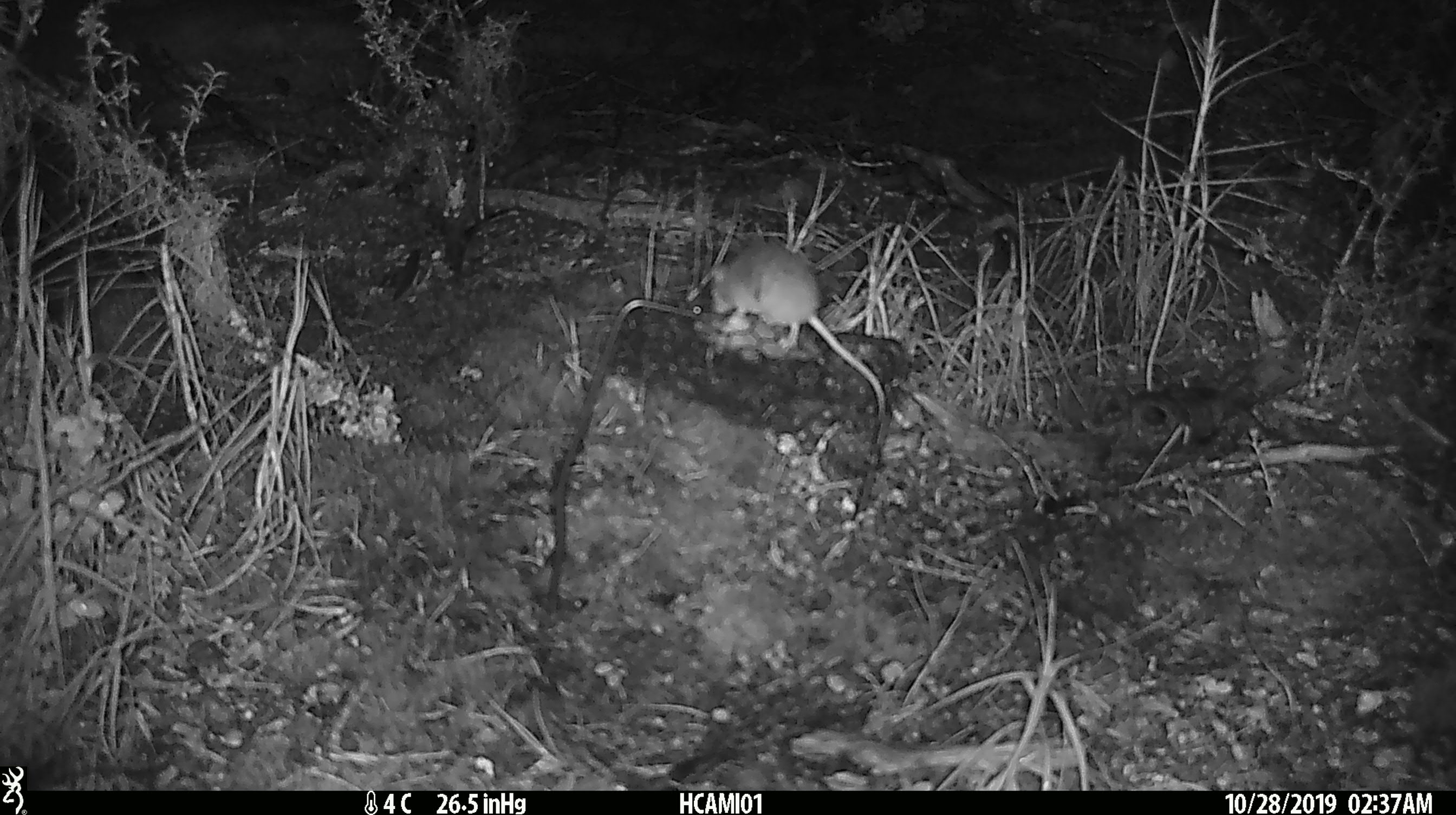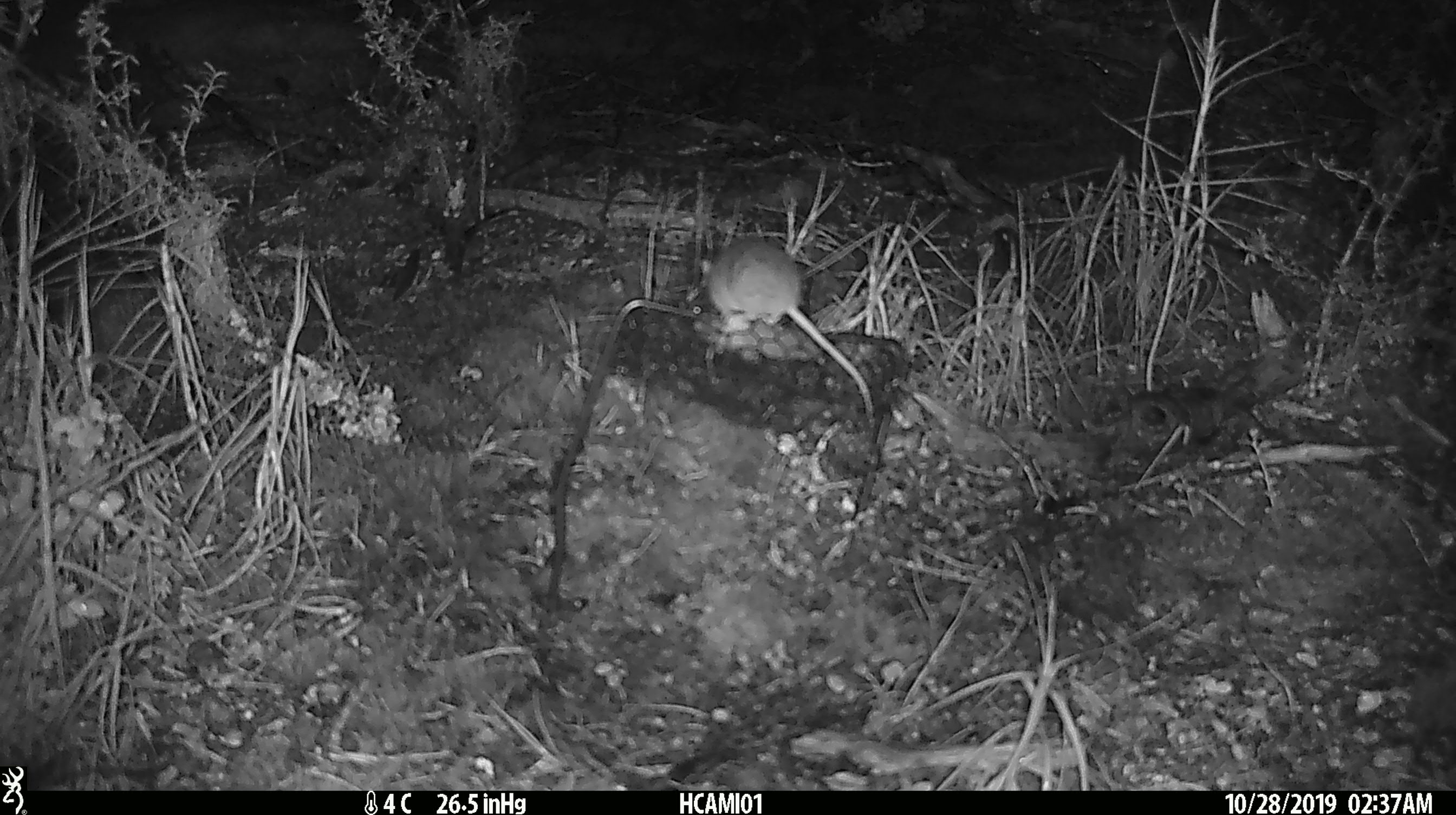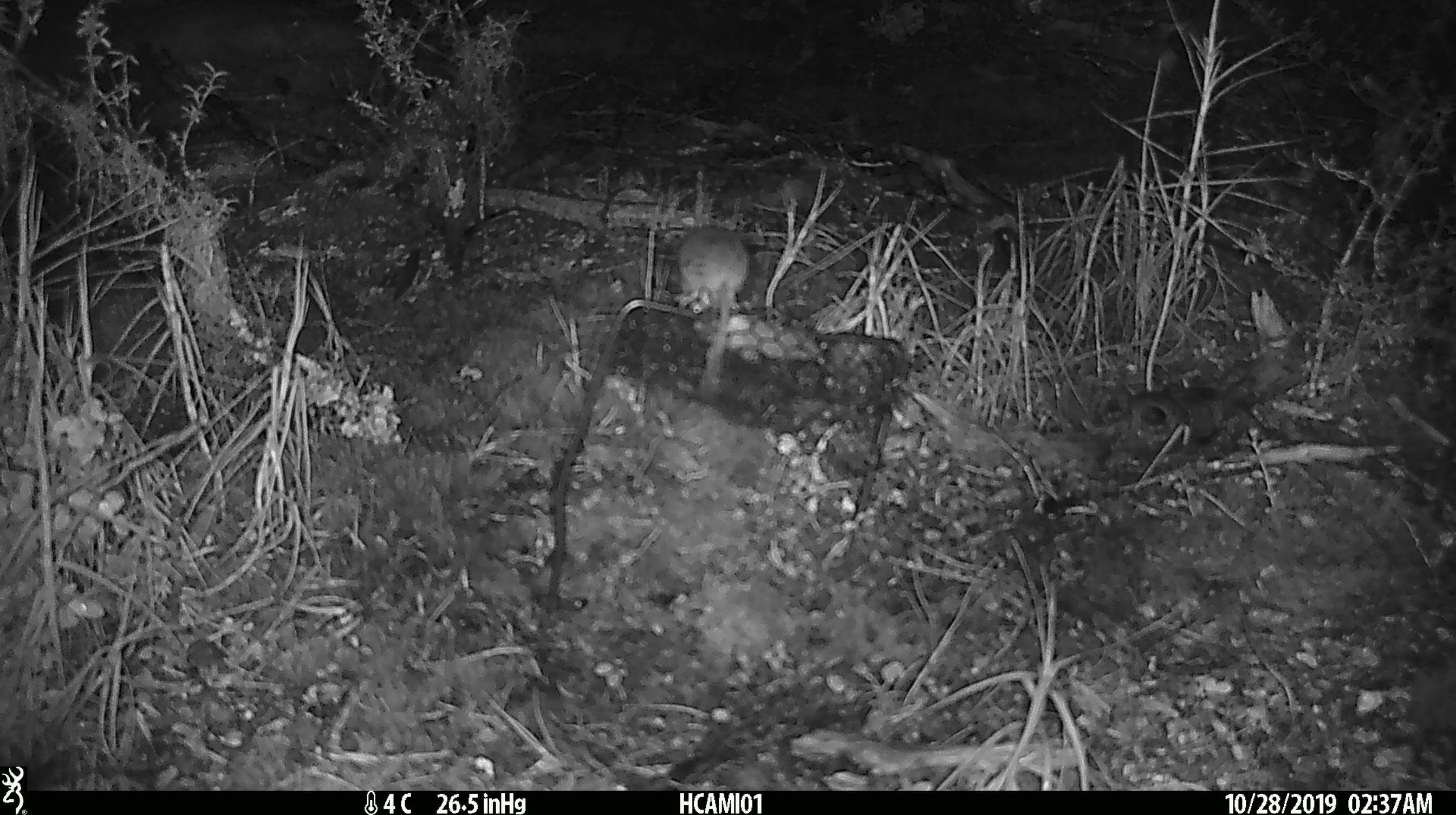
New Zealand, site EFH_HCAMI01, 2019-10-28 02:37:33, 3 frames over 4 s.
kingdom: Animalia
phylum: Chordata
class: Mammalia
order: Rodentia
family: Muridae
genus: Mus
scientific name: Mus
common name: mouse